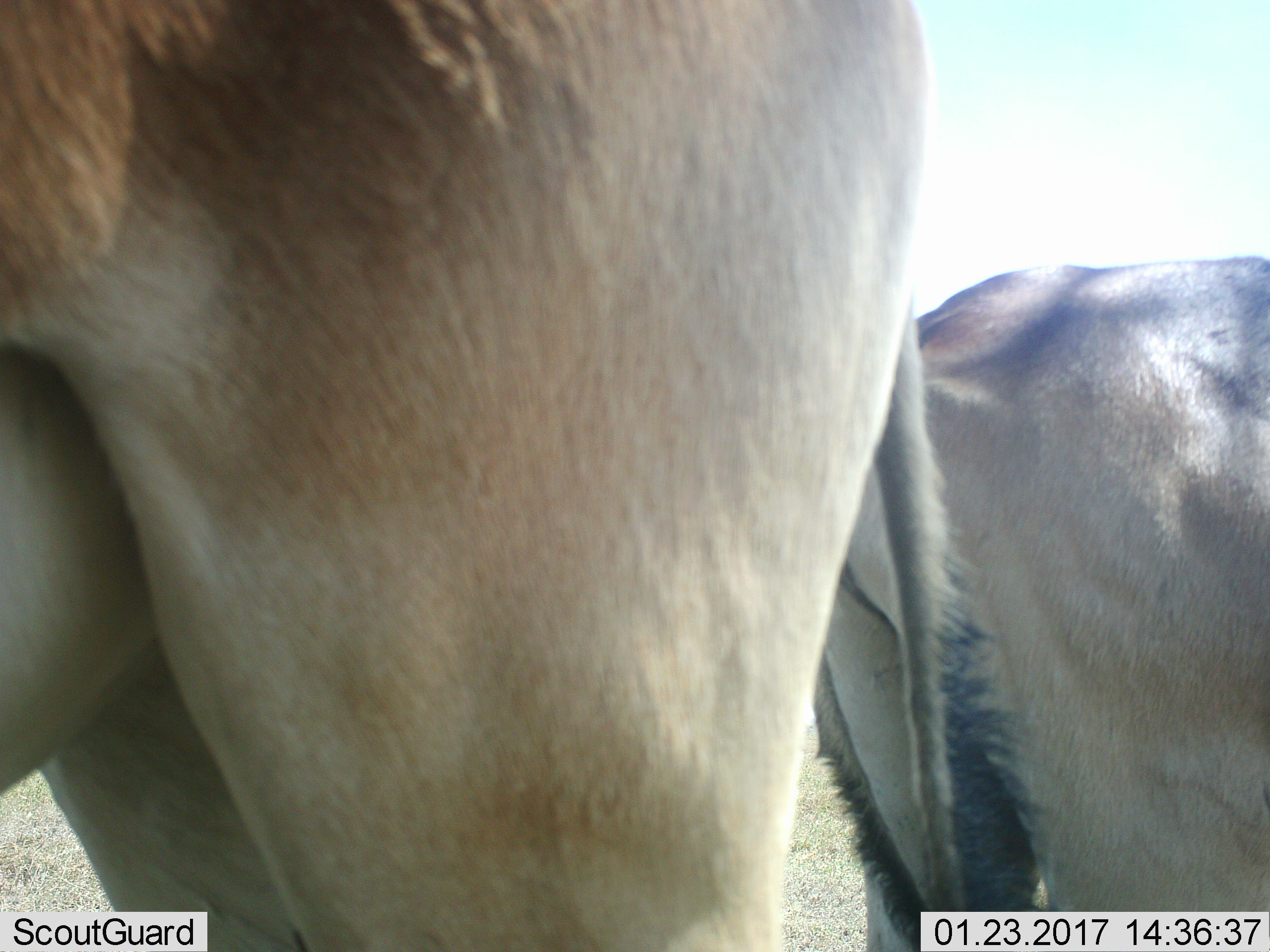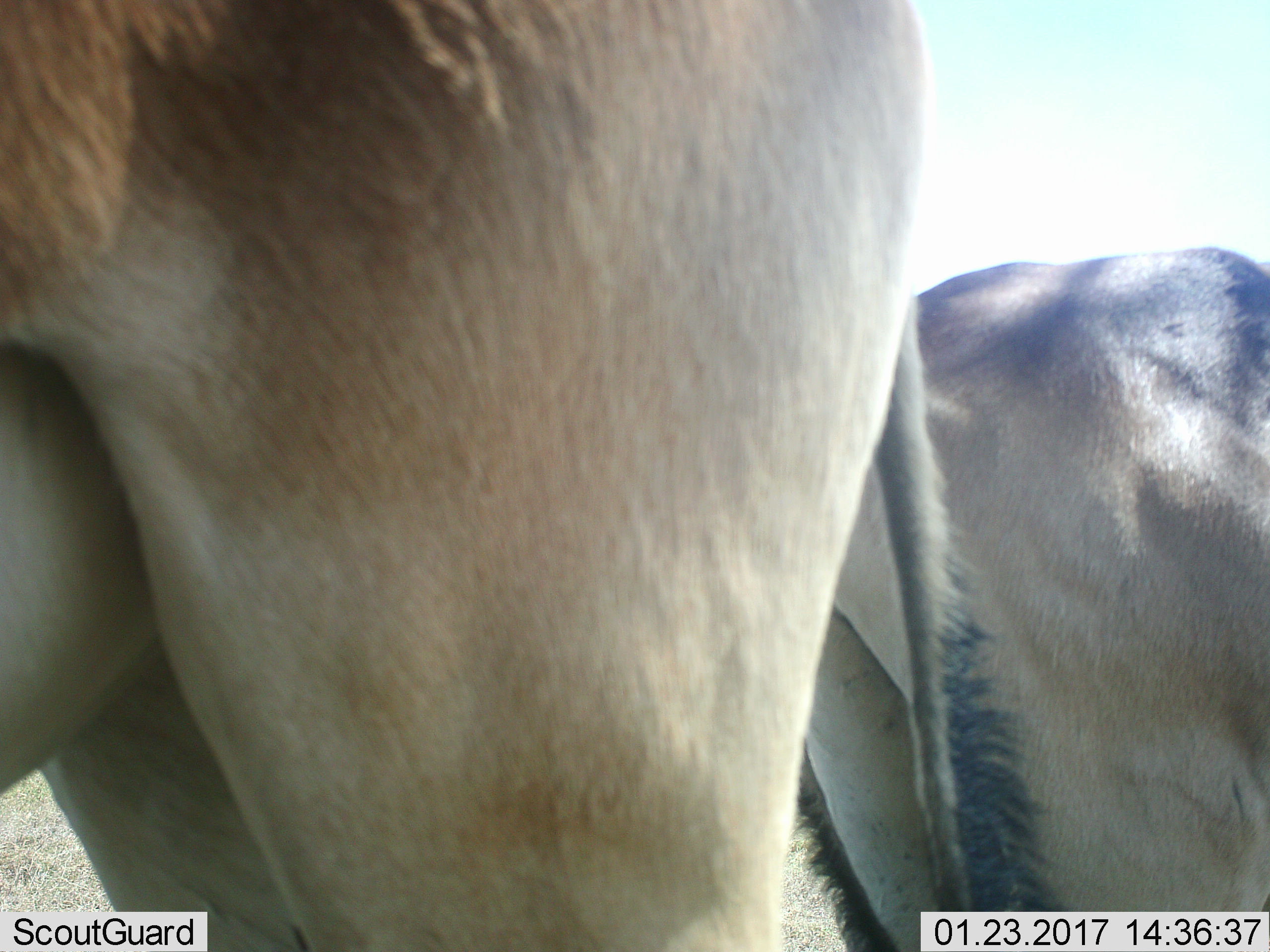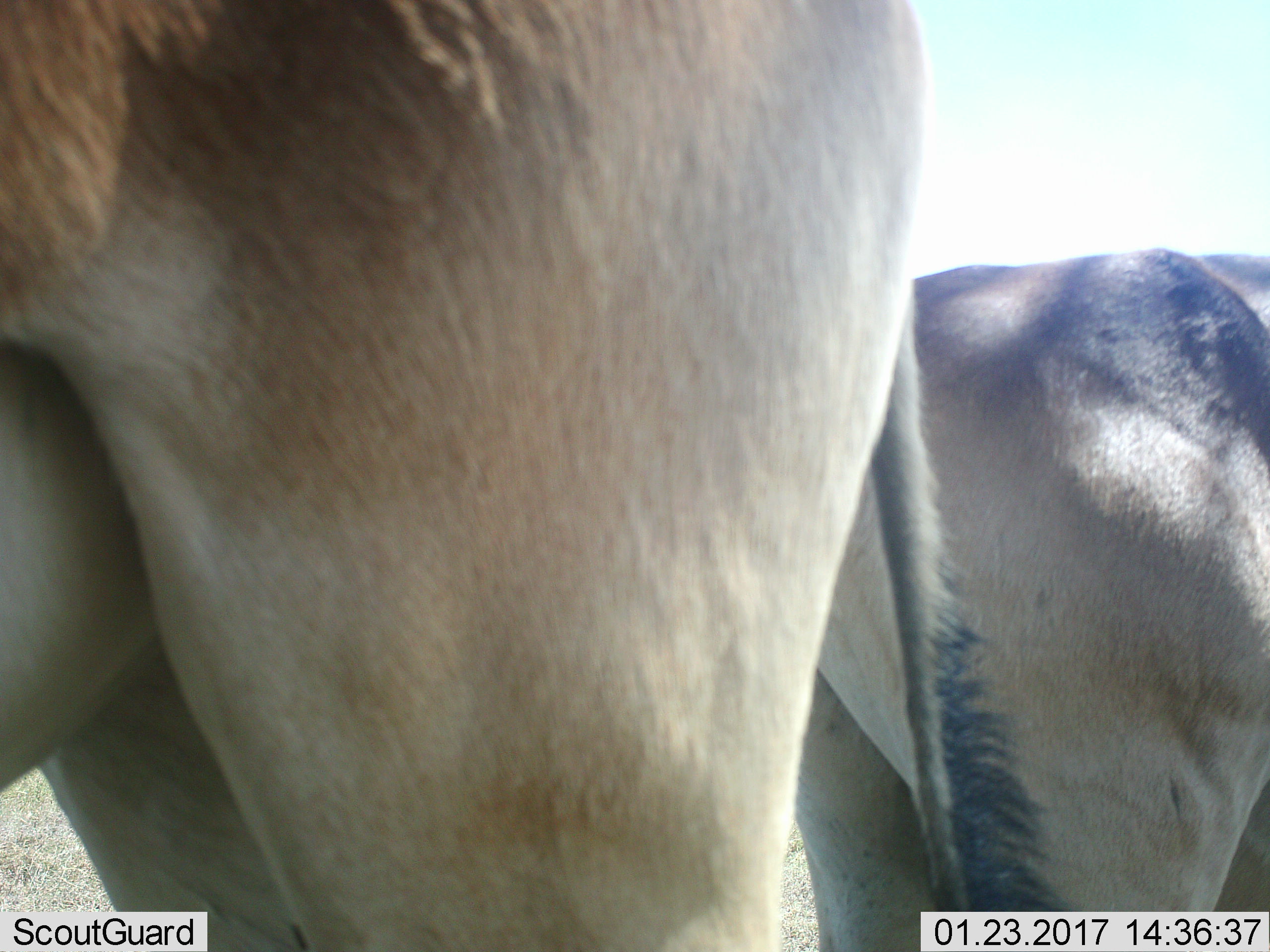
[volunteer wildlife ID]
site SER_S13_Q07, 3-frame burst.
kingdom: Animalia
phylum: Chordata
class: Mammalia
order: Artiodactyla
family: Bovidae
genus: Alcelaphus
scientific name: Alcelaphus buselaphus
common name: hartebeest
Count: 2.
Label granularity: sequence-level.